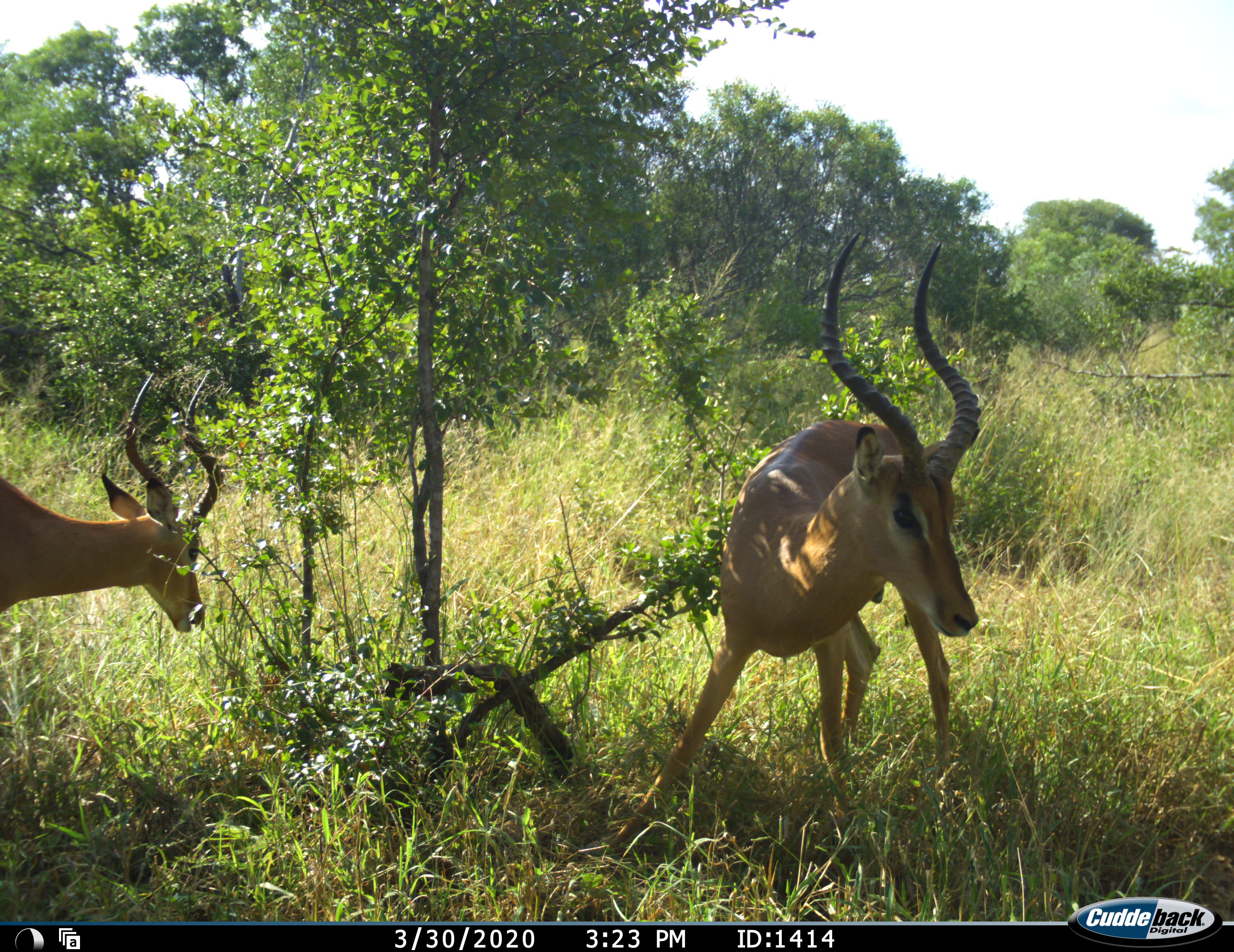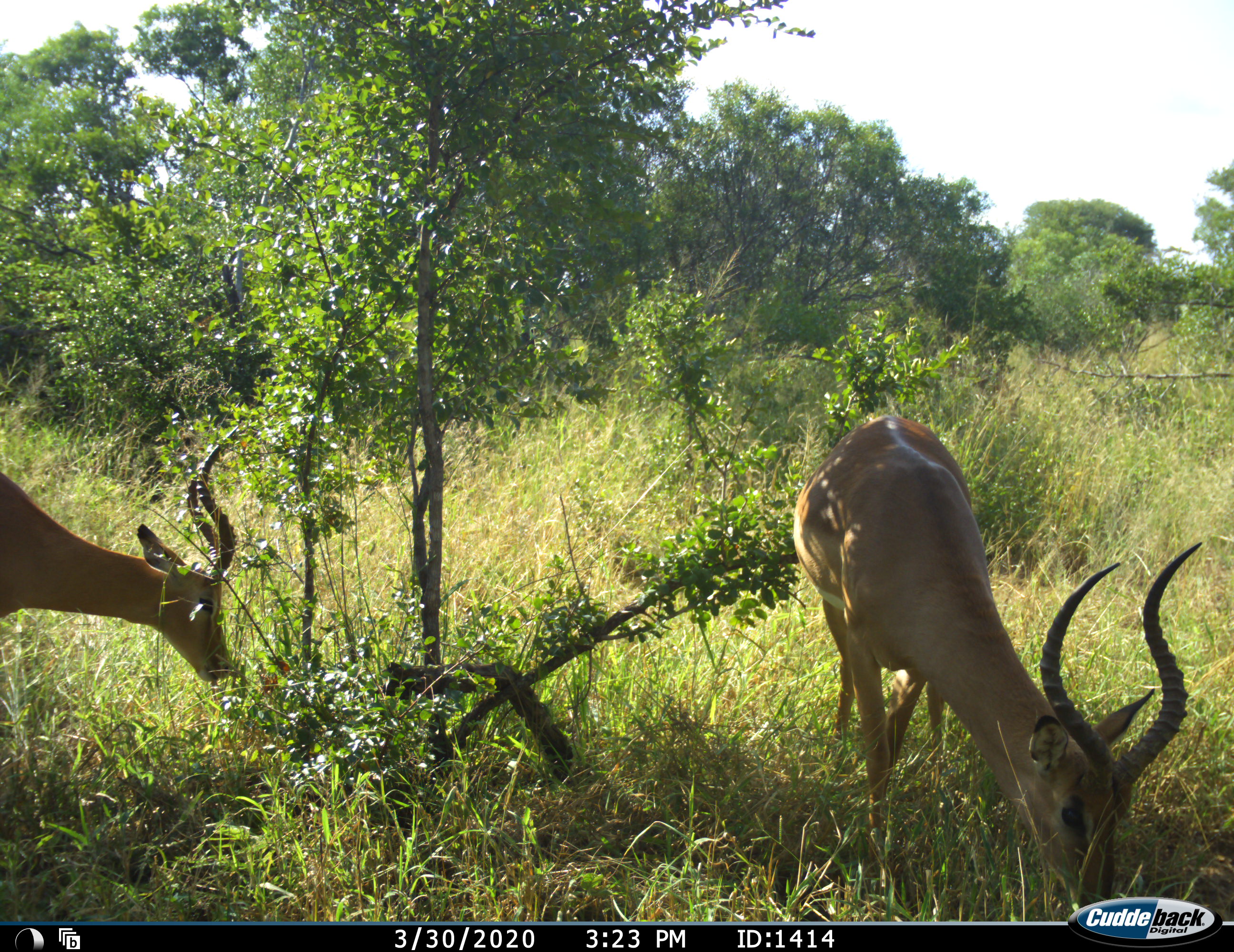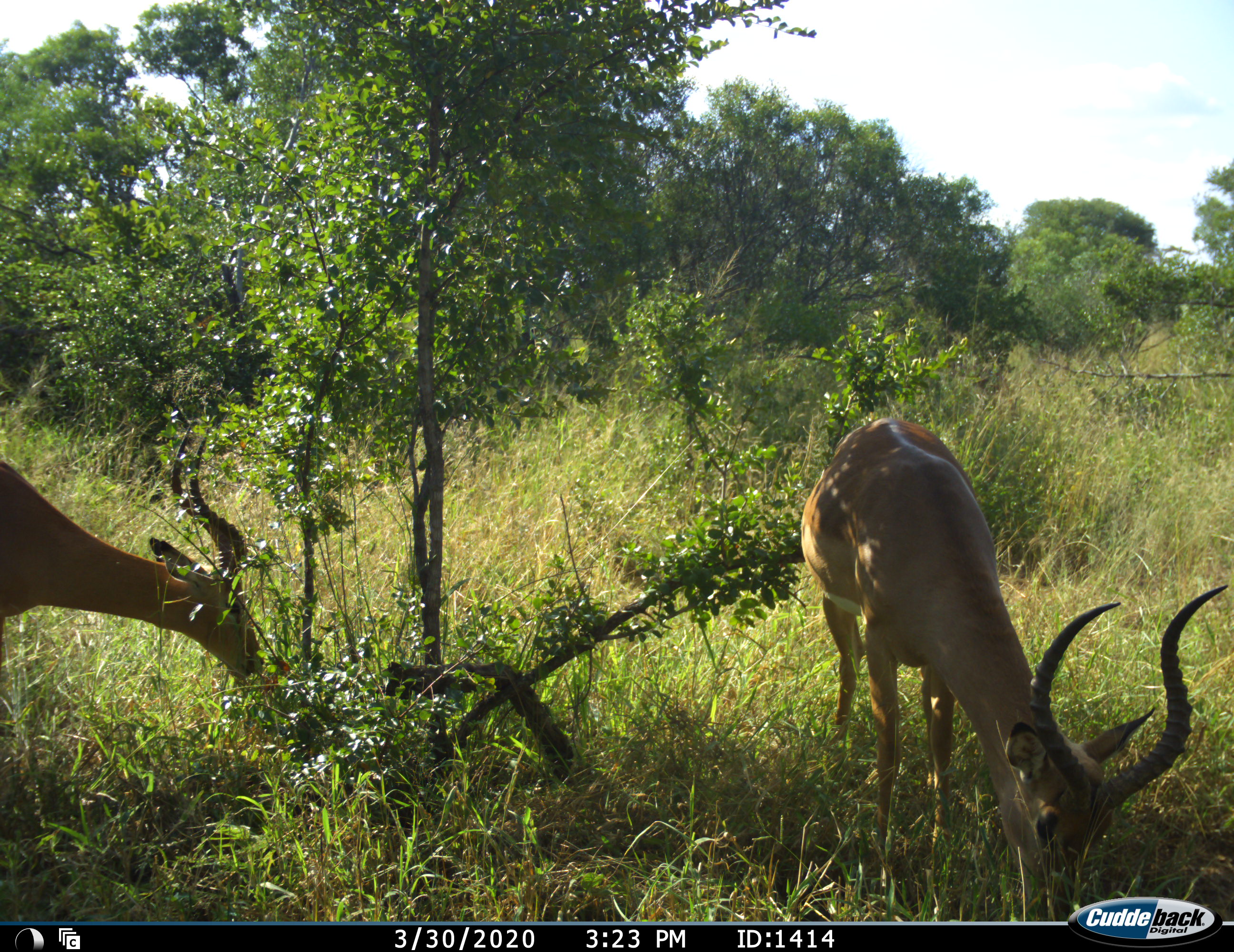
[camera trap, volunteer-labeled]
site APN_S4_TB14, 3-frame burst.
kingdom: Animalia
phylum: Chordata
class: Mammalia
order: Artiodactyla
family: Bovidae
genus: Aepyceros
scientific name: Aepyceros melampus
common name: impala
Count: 2.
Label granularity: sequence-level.